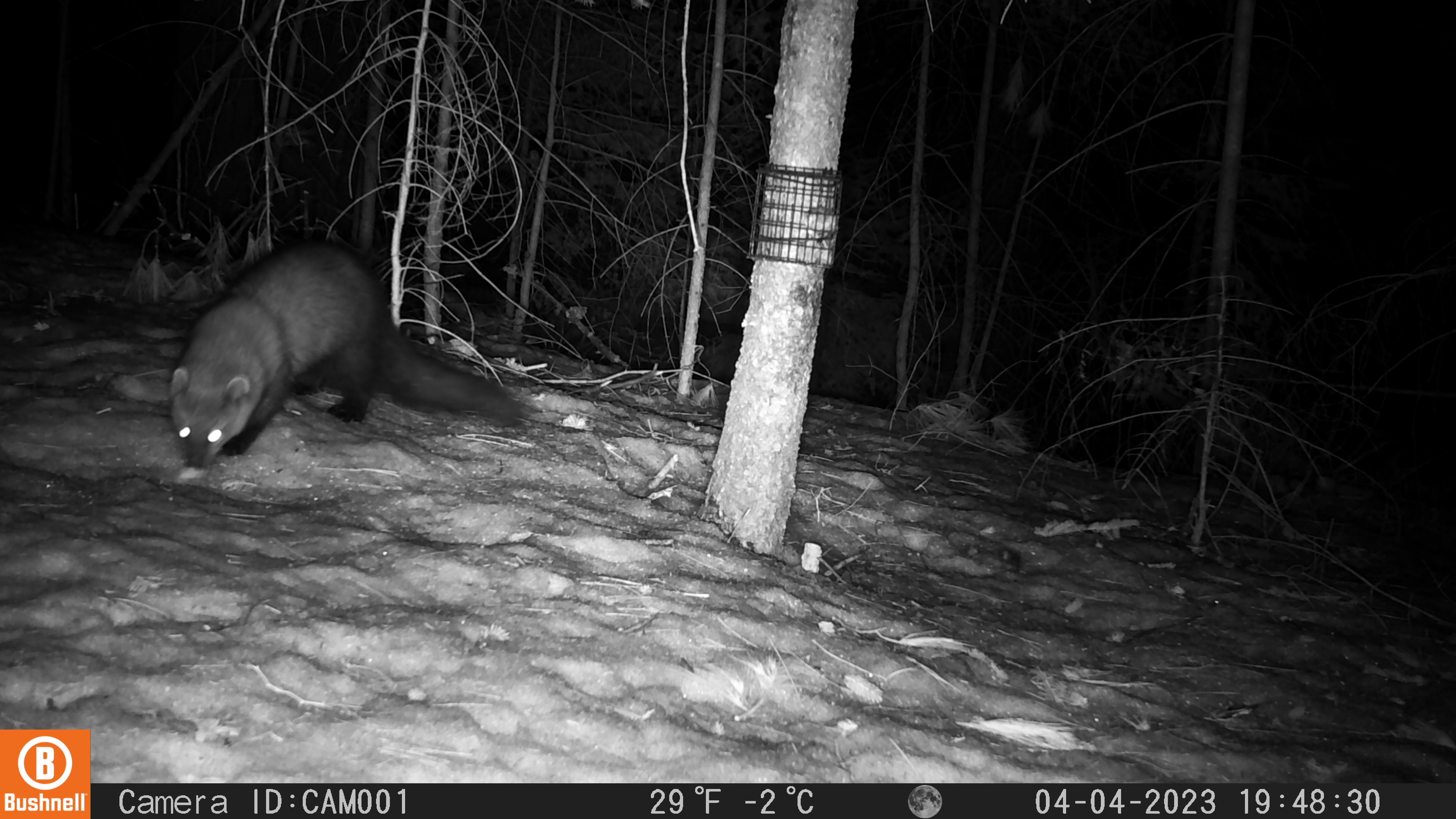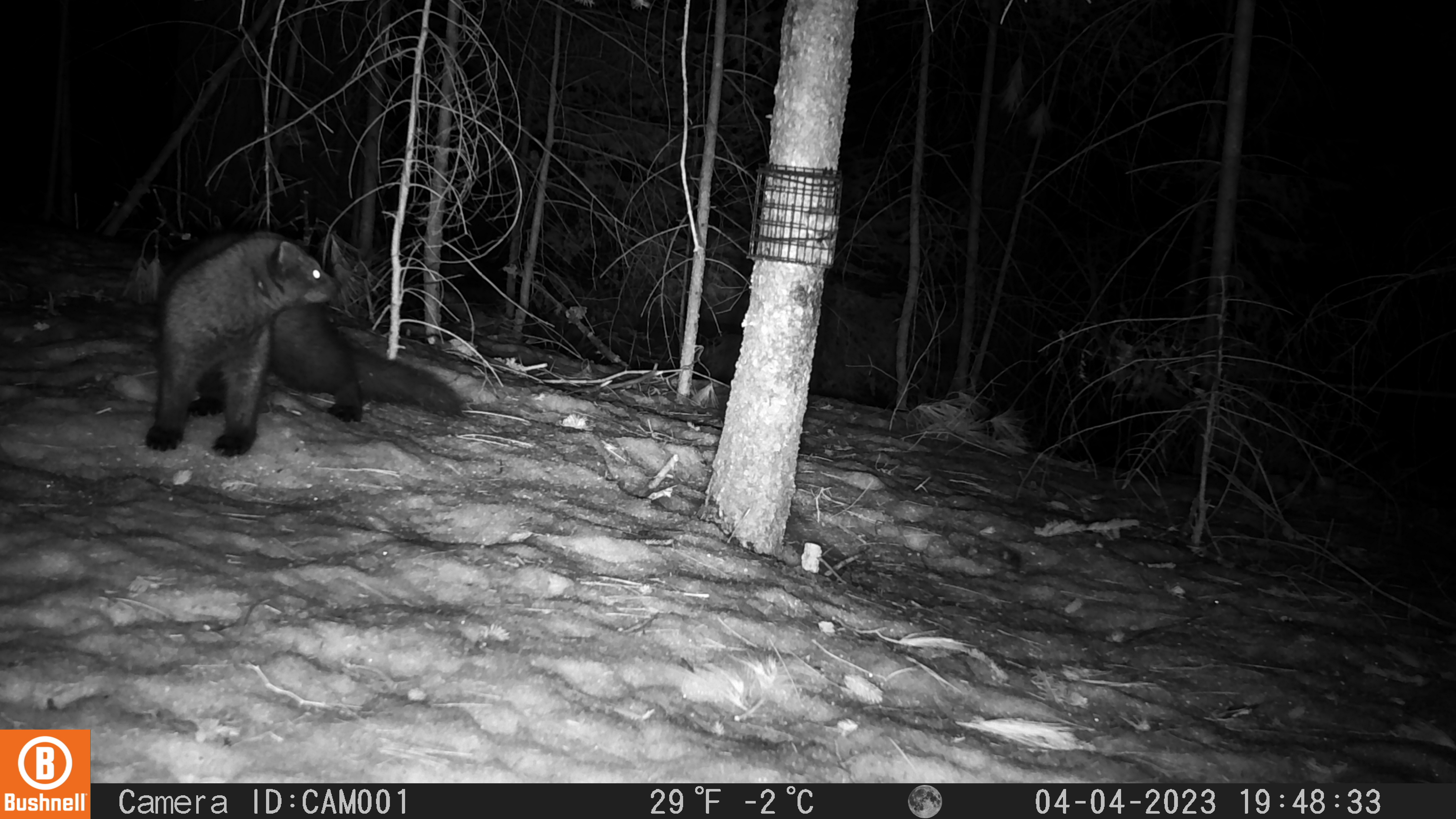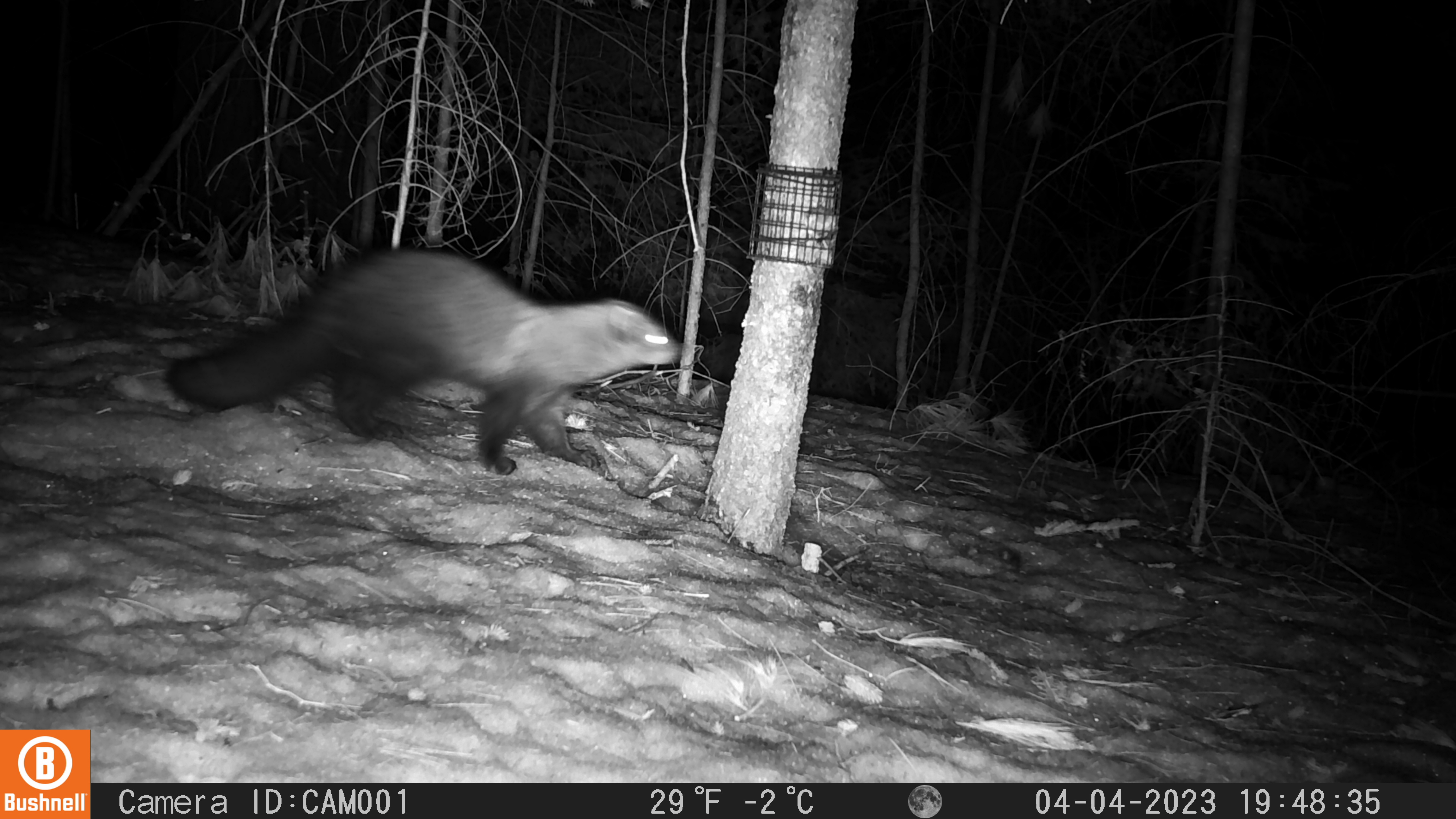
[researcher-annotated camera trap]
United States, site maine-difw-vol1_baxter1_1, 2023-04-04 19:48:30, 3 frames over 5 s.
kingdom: Animalia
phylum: Chordata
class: Mammalia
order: Carnivora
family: Mustelidae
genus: Pekania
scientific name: Pekania pennanti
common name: fisher